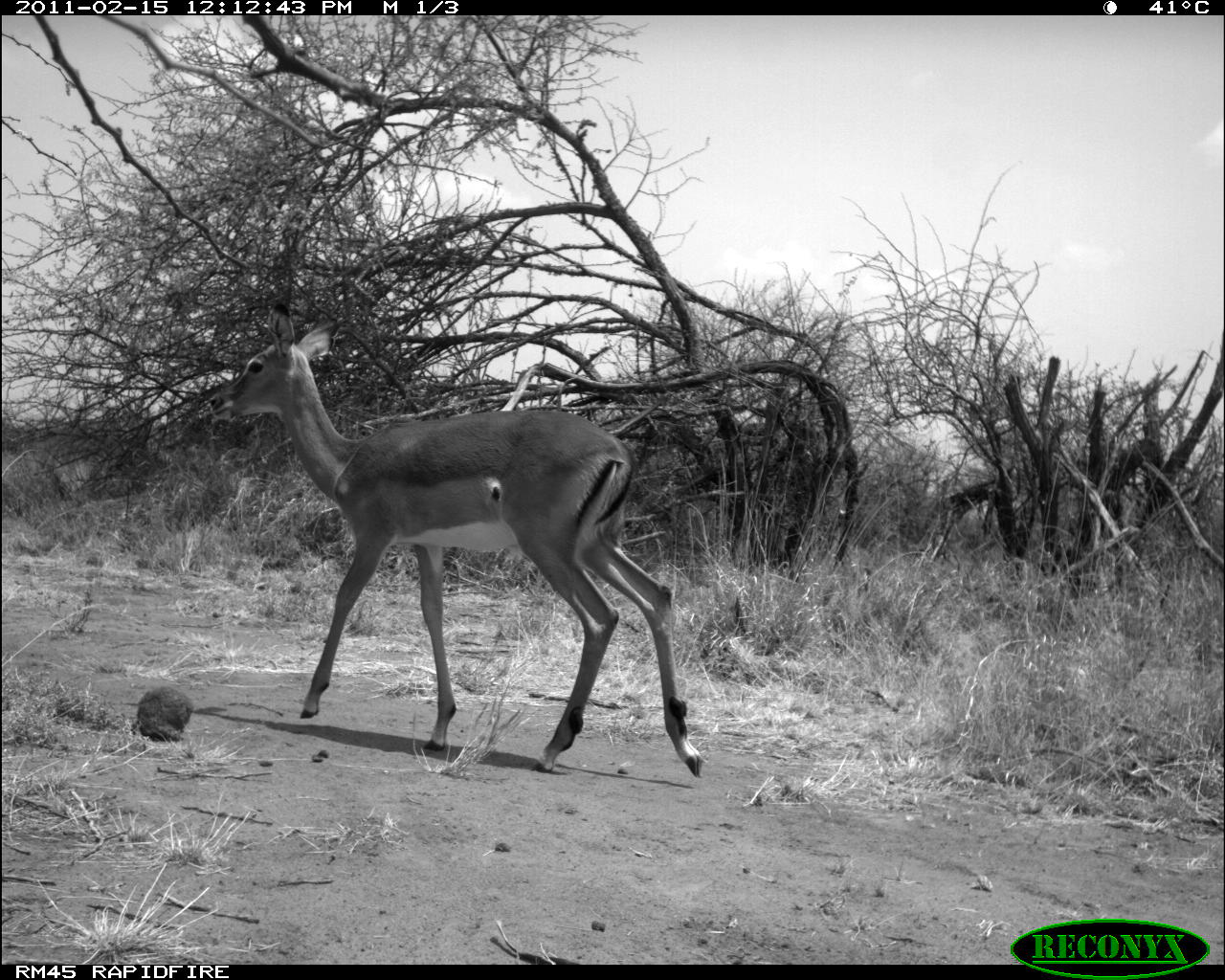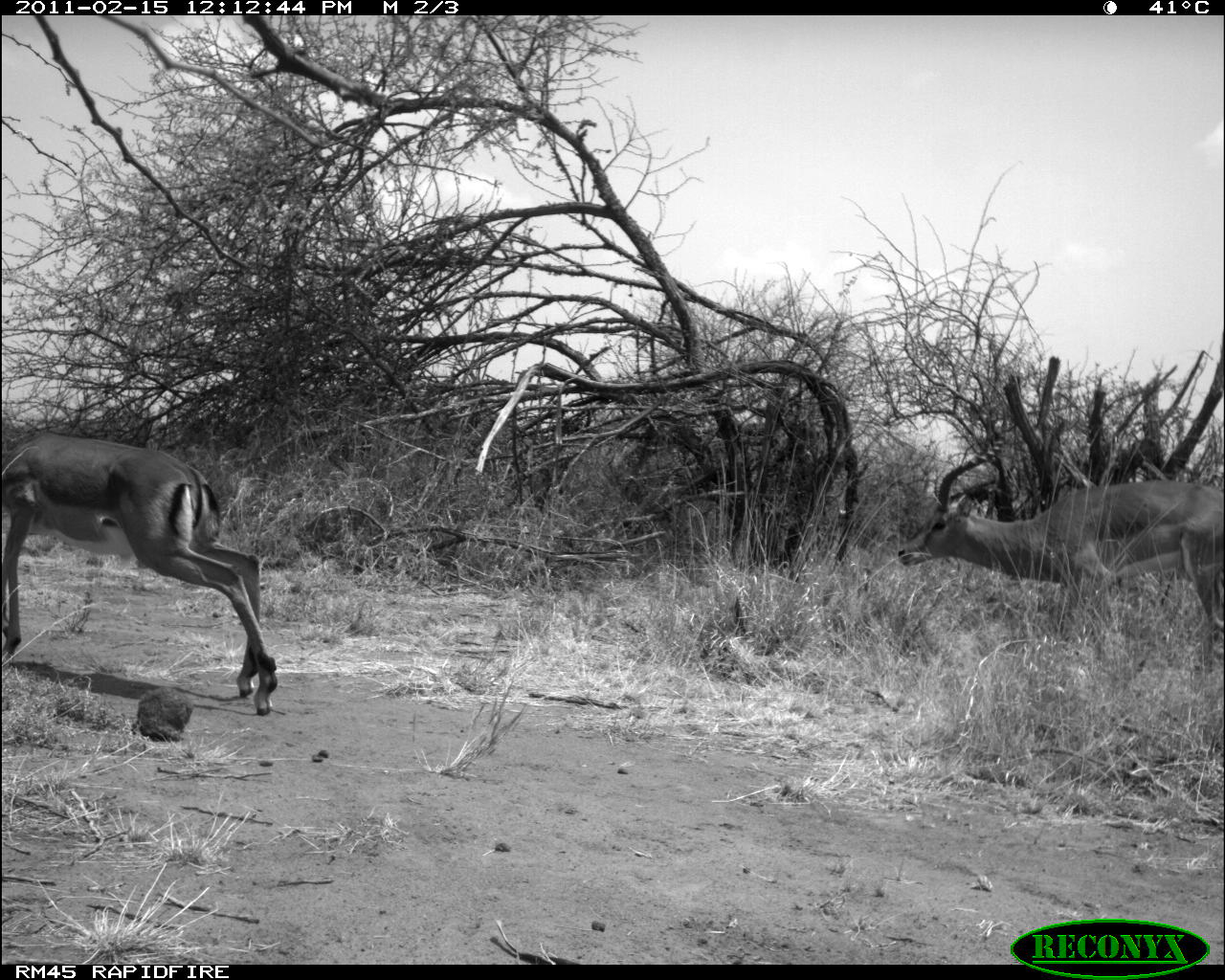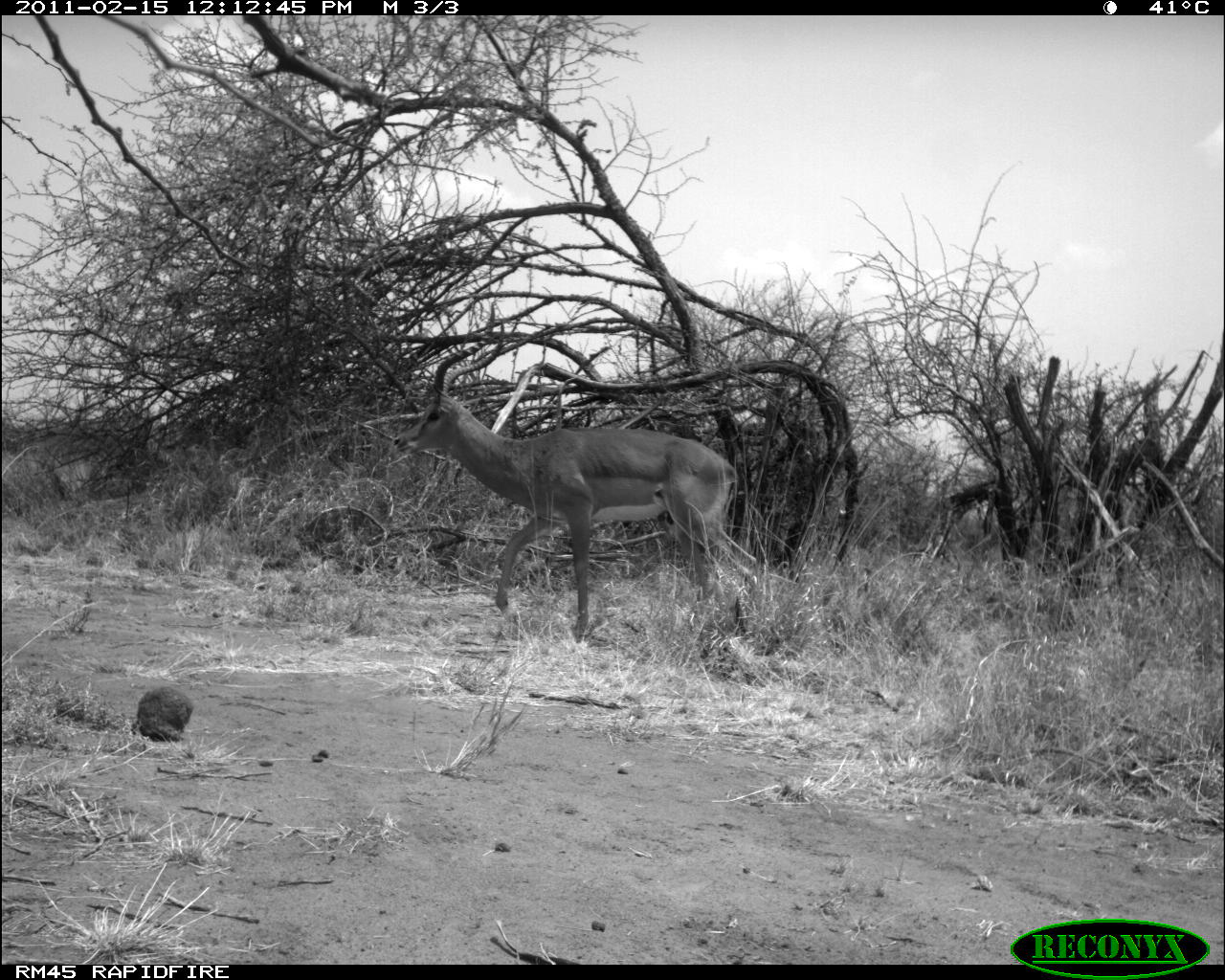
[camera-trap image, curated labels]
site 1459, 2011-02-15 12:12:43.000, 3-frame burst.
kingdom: Animalia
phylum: Chordata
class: Mammalia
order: Artiodactyla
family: Bovidae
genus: Aepyceros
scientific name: Aepyceros melampus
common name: impala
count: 1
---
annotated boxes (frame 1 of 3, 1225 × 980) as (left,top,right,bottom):
aepyceros melampus: (209,300,702,778)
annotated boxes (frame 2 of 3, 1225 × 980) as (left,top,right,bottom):
aepyceros melampus: (0,430,277,715); (896,436,1225,658)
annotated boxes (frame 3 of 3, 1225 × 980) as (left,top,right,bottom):
aepyceros melampus: (391,320,761,644)